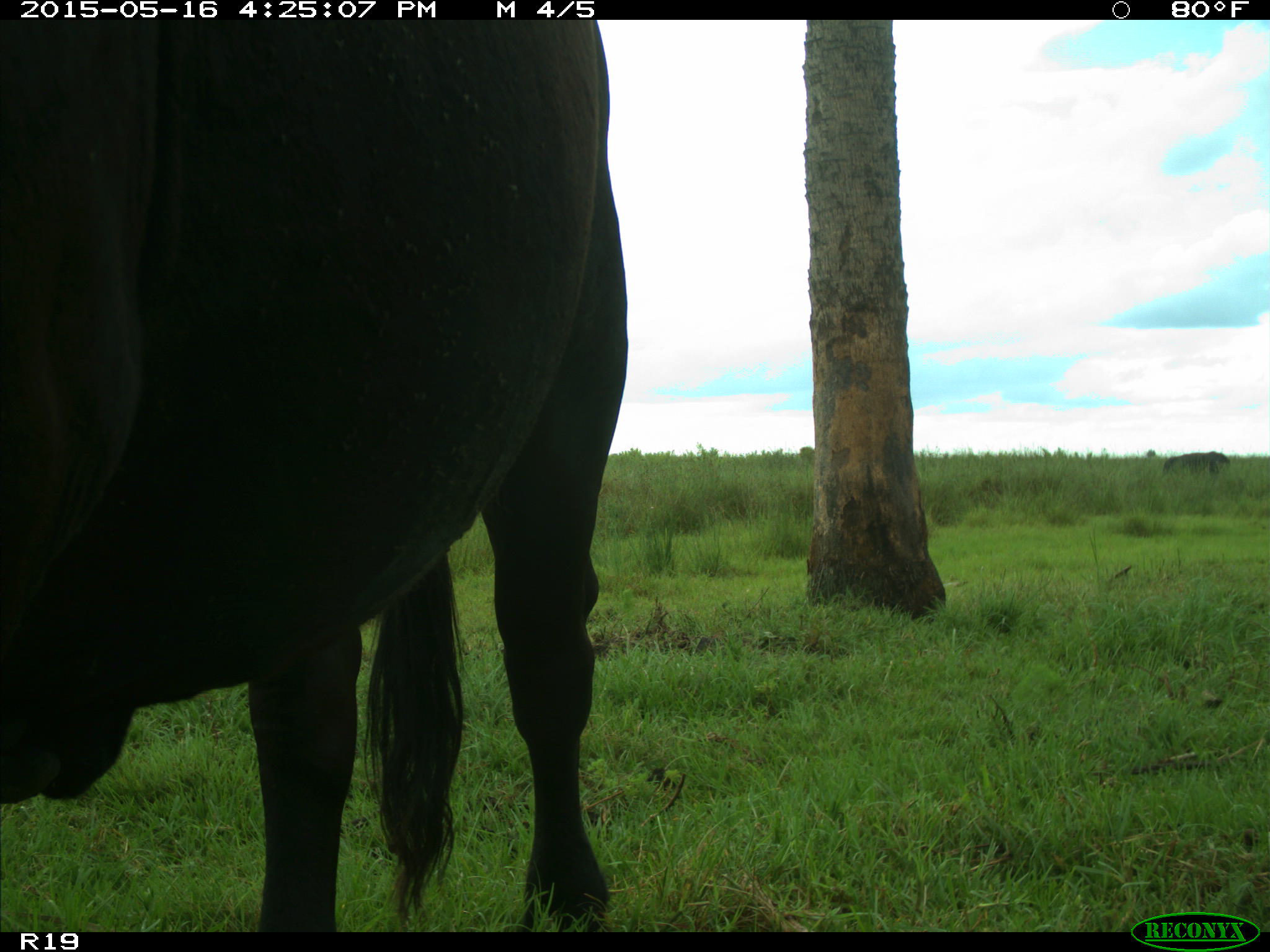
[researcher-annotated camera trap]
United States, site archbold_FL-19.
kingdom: Animalia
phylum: Chordata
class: Mammalia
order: Artiodactyla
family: Bovidae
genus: Bos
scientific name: Bos taurus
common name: domestic cow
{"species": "Bos taurus (domestic cow)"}